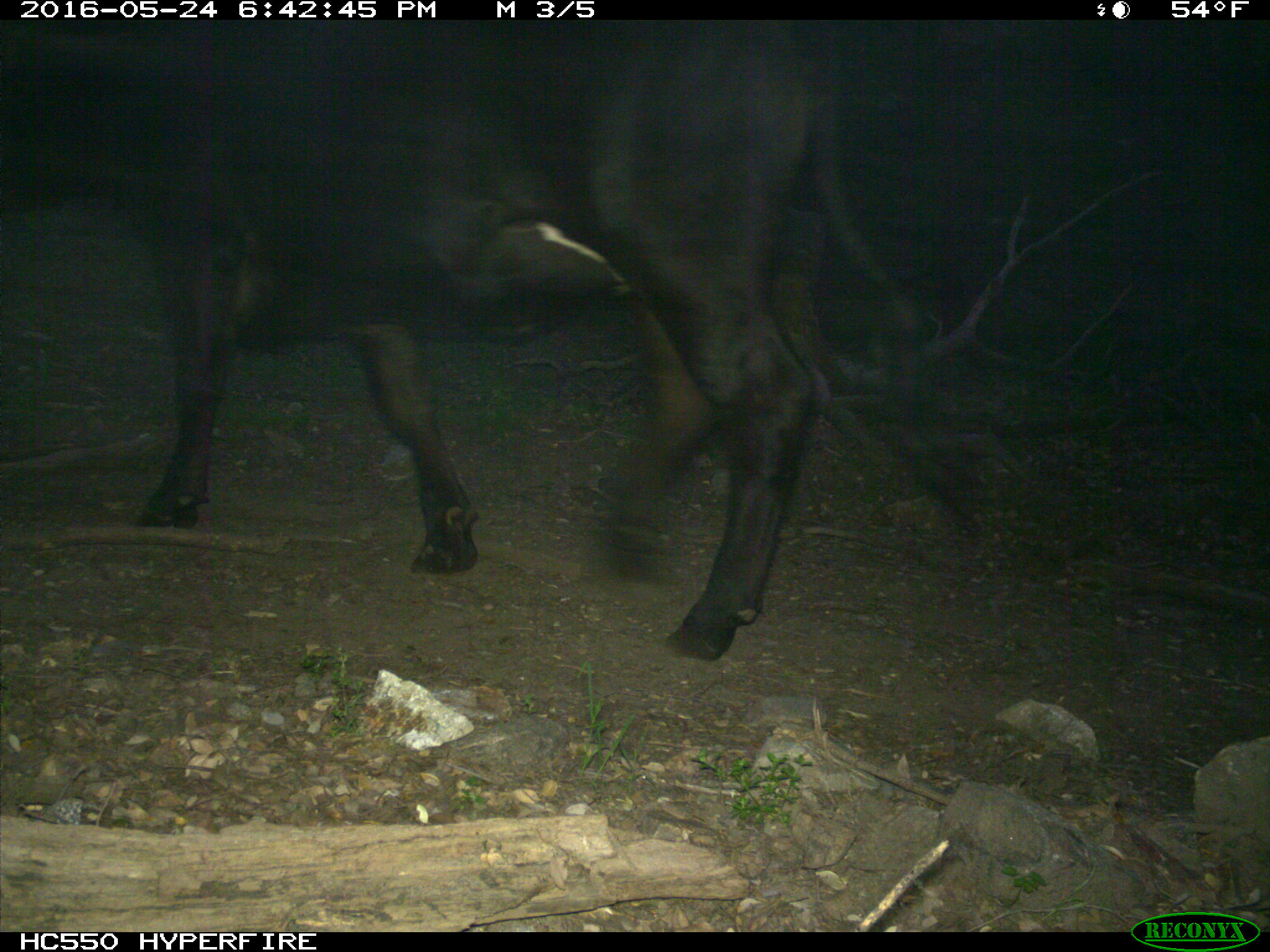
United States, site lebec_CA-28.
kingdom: Animalia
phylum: Chordata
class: Mammalia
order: Artiodactyla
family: Bovidae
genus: Bos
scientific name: Bos taurus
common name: domestic cow